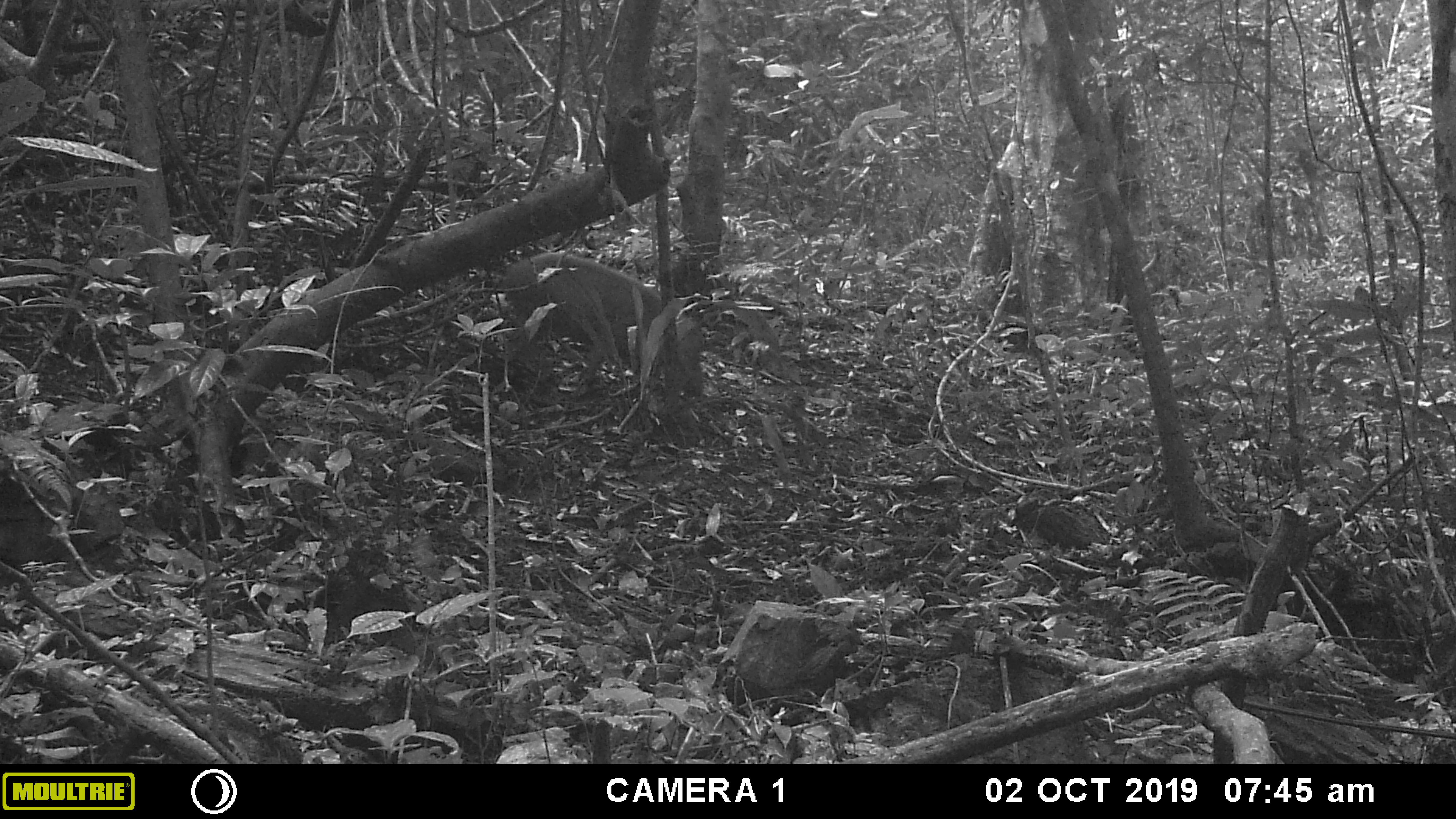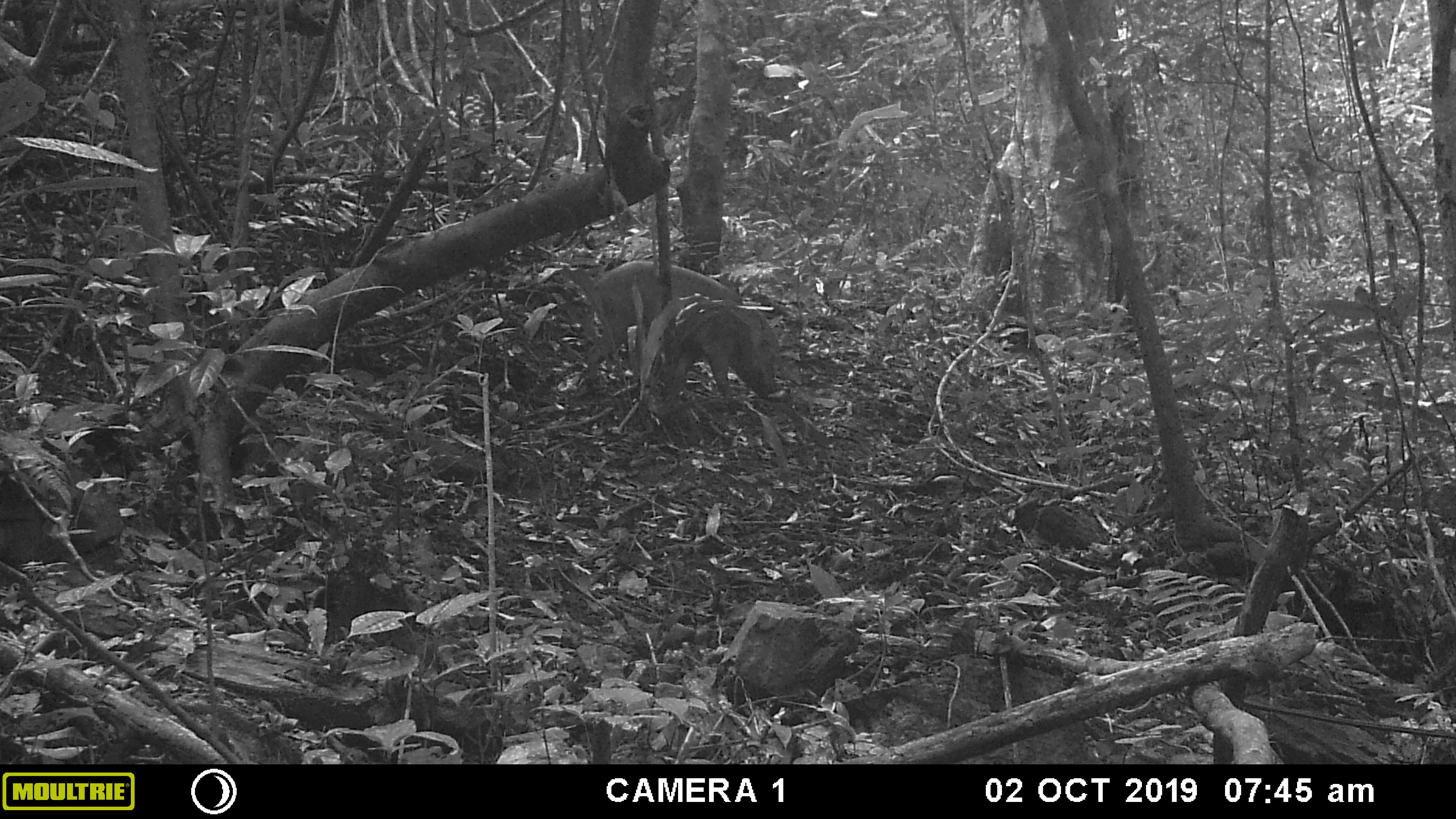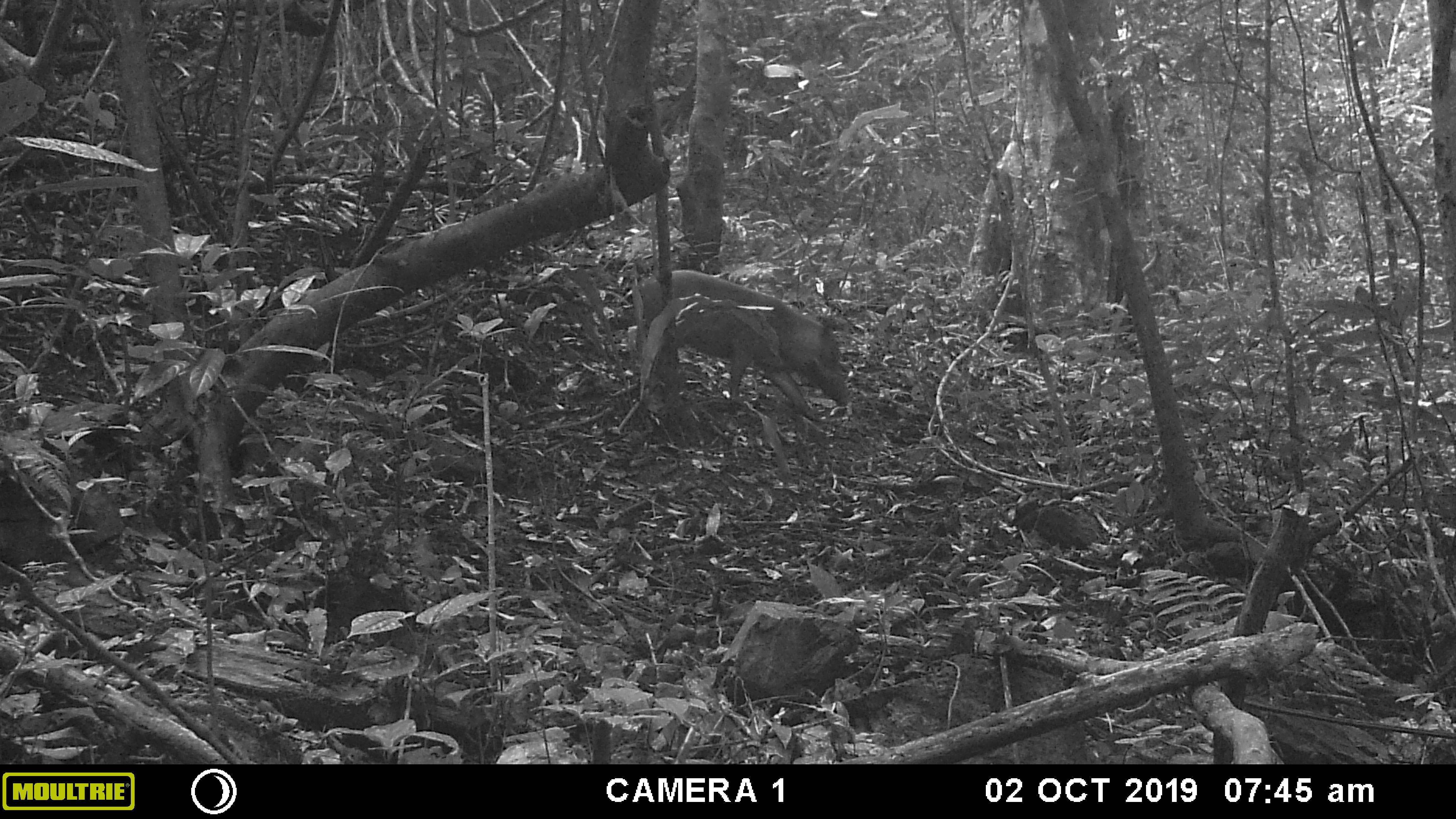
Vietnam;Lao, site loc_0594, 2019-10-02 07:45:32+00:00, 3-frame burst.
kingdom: Animalia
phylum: Chordata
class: Mammalia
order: Artiodactyla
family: Suidae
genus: Sus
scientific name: Sus scrofa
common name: eurasian wild pig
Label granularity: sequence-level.